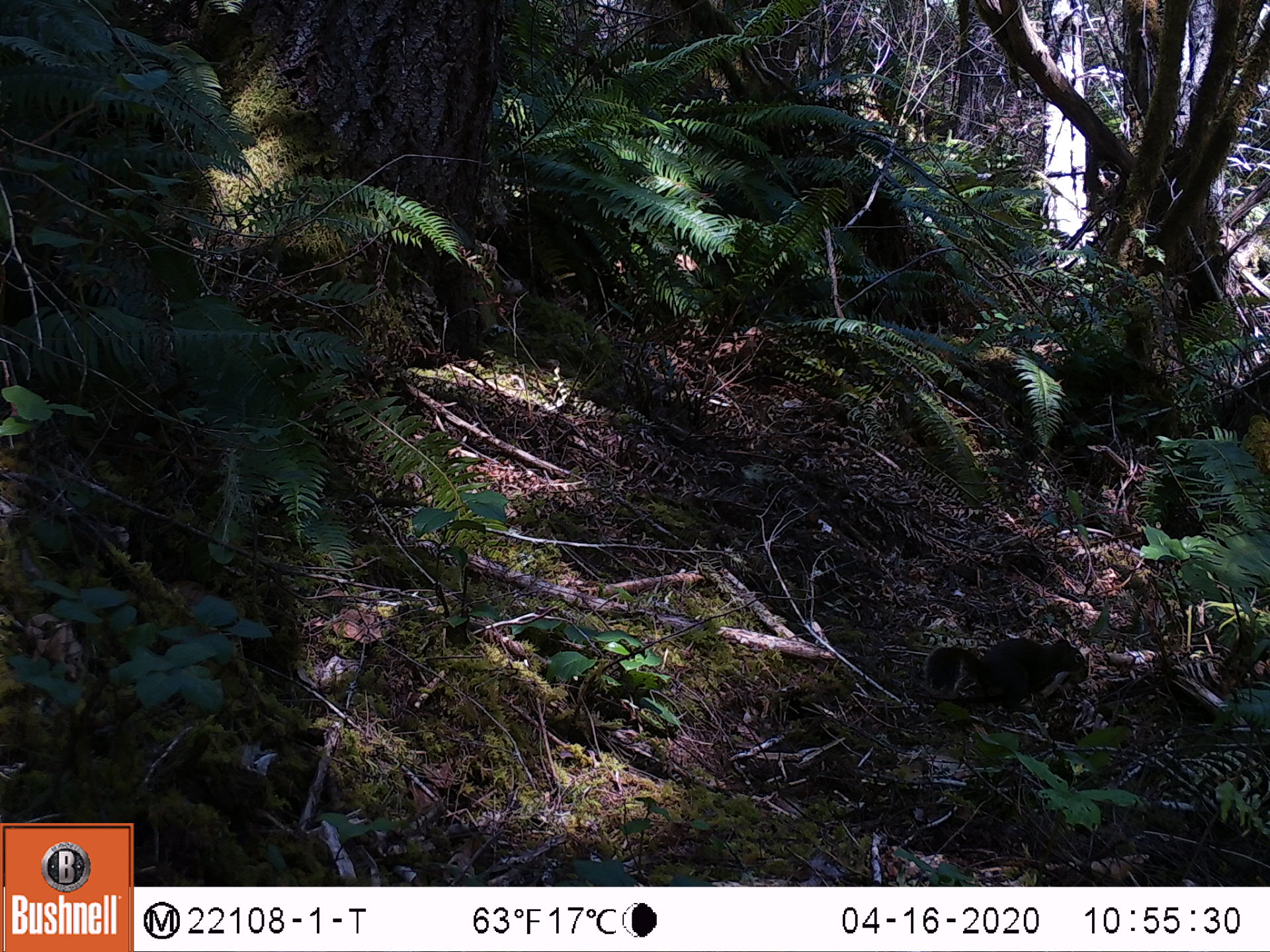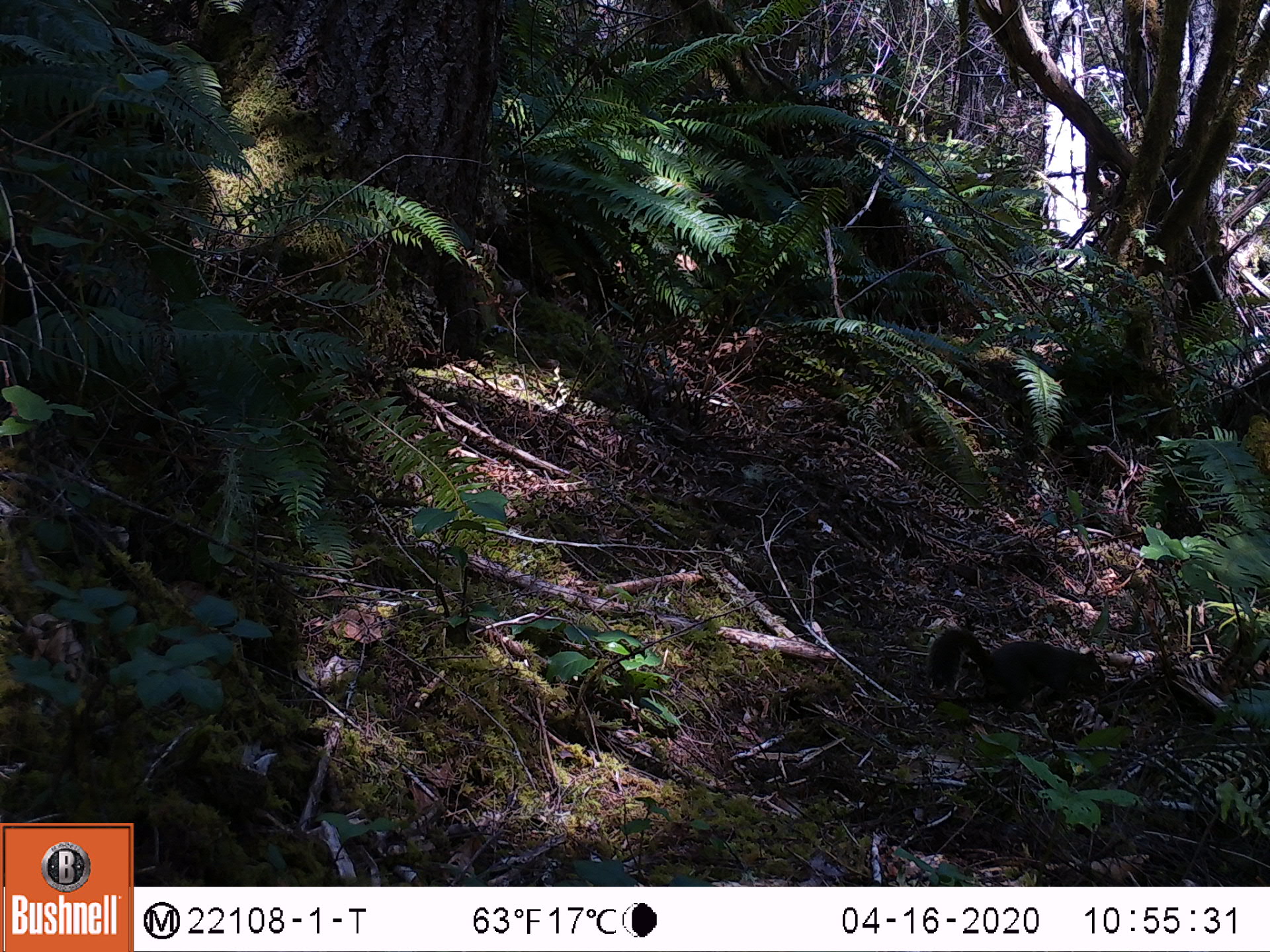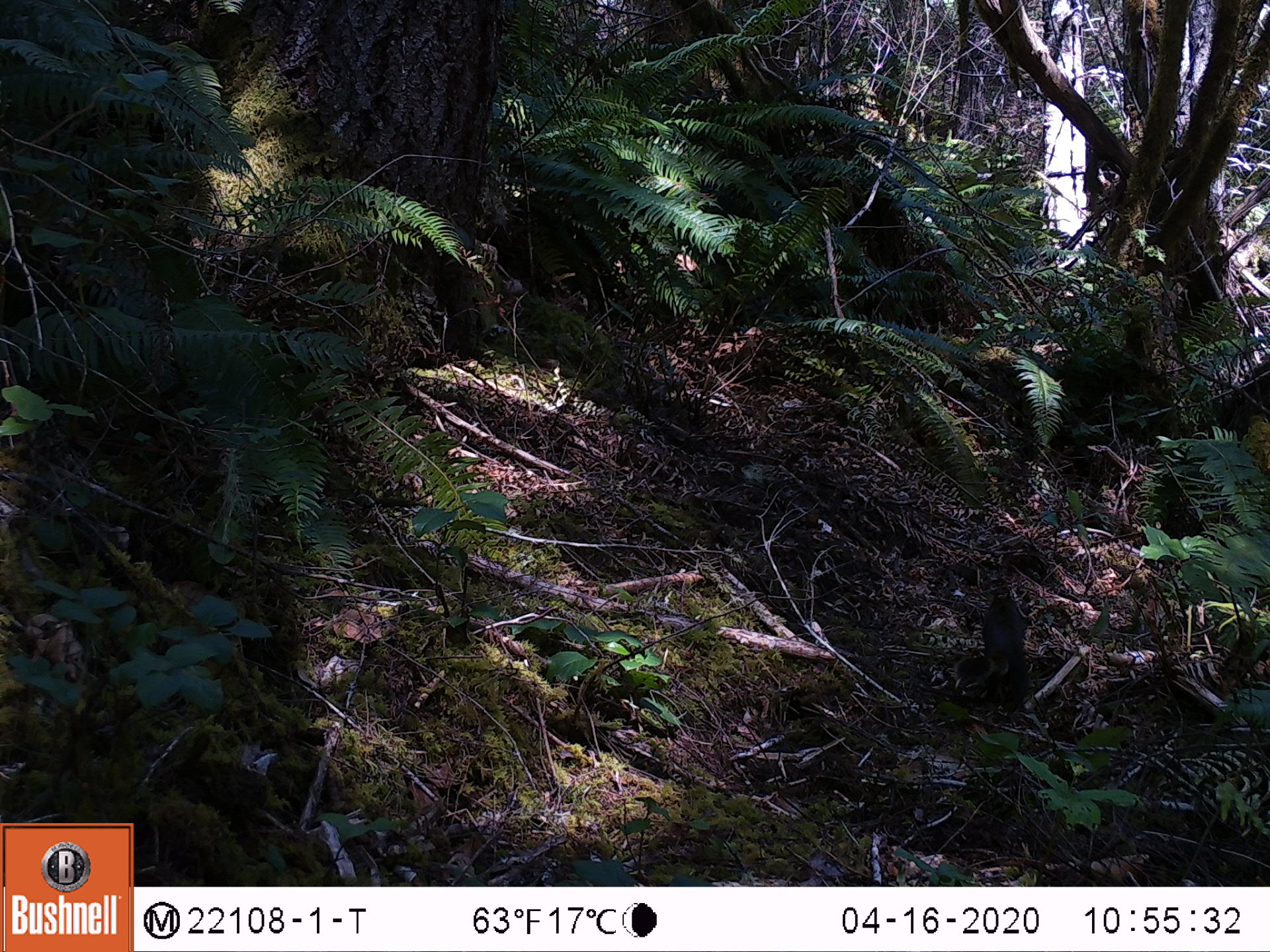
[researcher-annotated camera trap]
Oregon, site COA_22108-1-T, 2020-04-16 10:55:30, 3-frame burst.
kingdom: Animalia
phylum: Chordata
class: Mammalia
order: Rodentia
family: Sciuridae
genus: Tamiasciurus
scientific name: Tamiasciurus douglasii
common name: douglas squirrel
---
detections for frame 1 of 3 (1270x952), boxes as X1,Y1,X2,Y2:
douglas squirrel: 901,610,1117,740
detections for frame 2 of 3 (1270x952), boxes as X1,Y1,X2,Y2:
douglas squirrel: 912,612,1117,734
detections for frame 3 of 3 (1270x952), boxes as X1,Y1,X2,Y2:
douglas squirrel: 942,564,1048,714